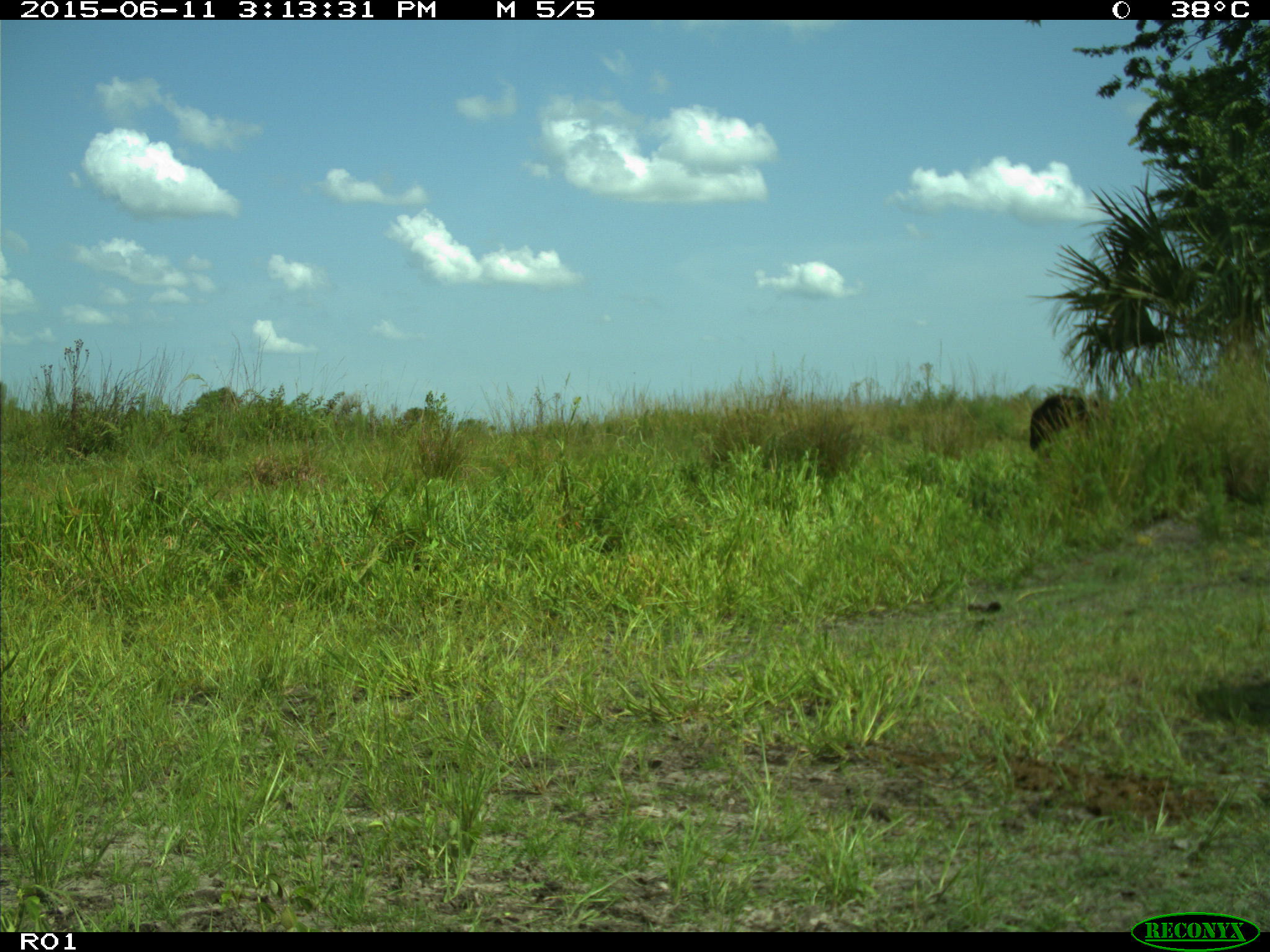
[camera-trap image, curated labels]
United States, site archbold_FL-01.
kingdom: Animalia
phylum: Chordata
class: Mammalia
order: Artiodactyla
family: Bovidae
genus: Bos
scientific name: Bos taurus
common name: domestic cow